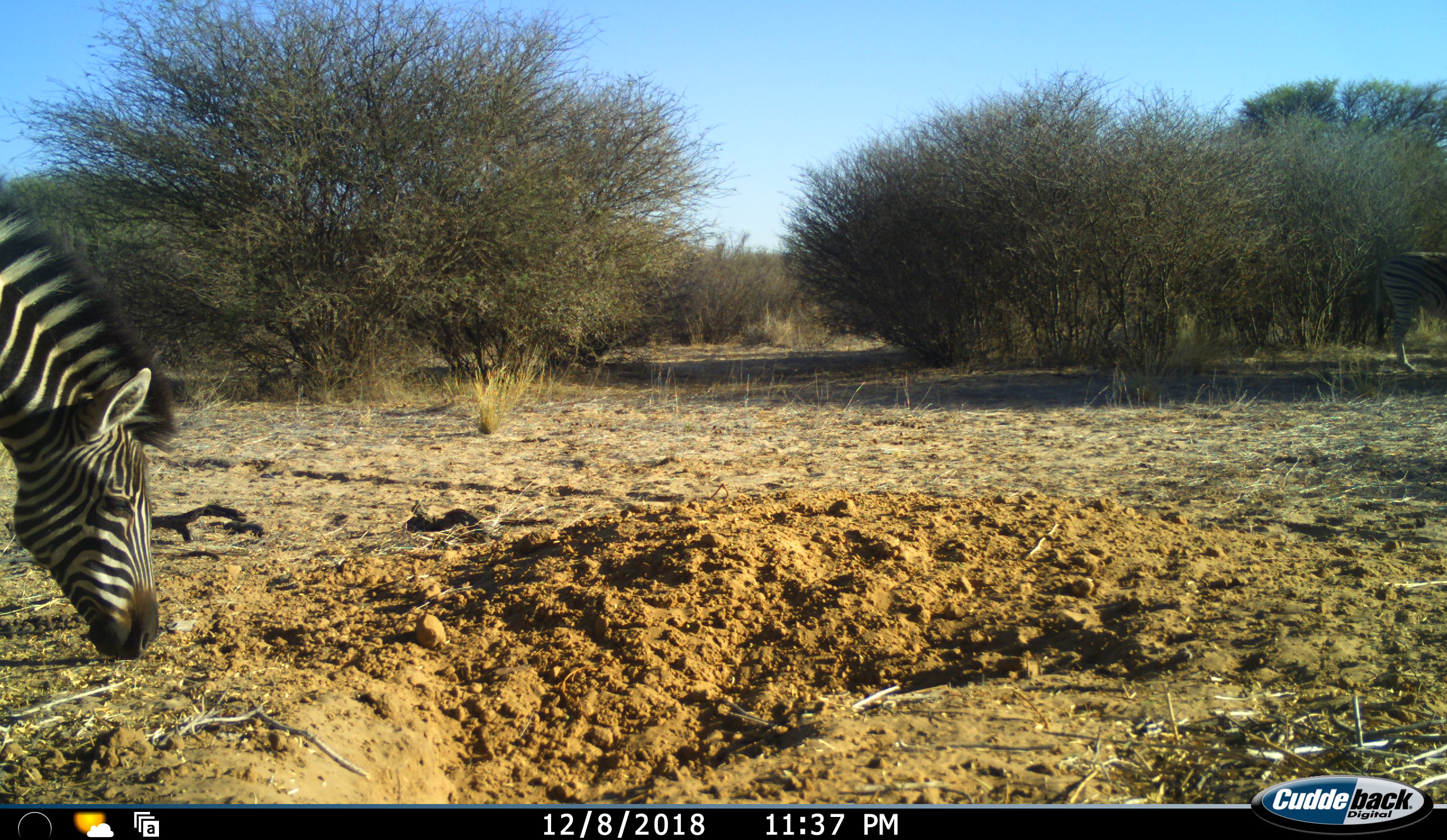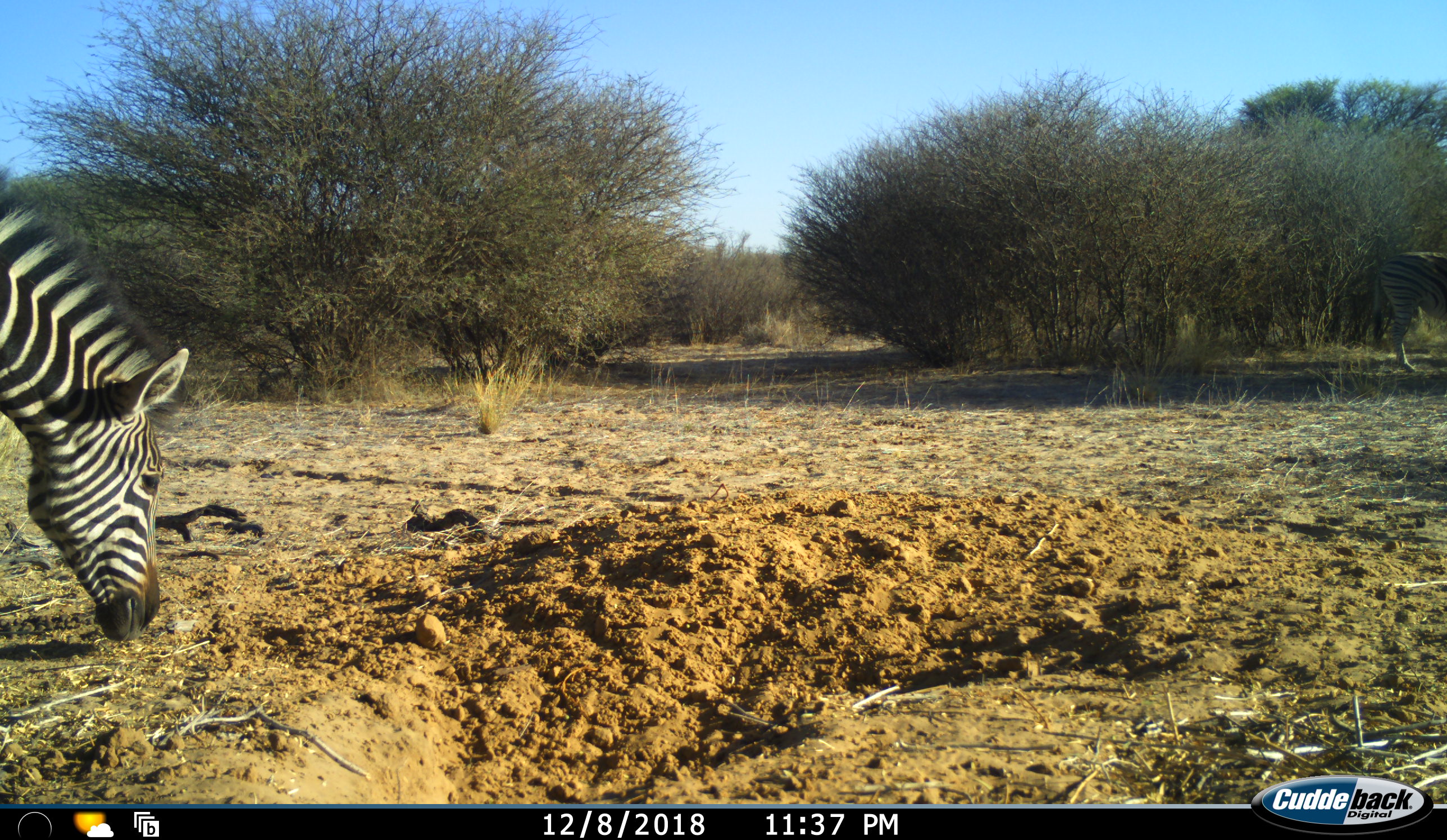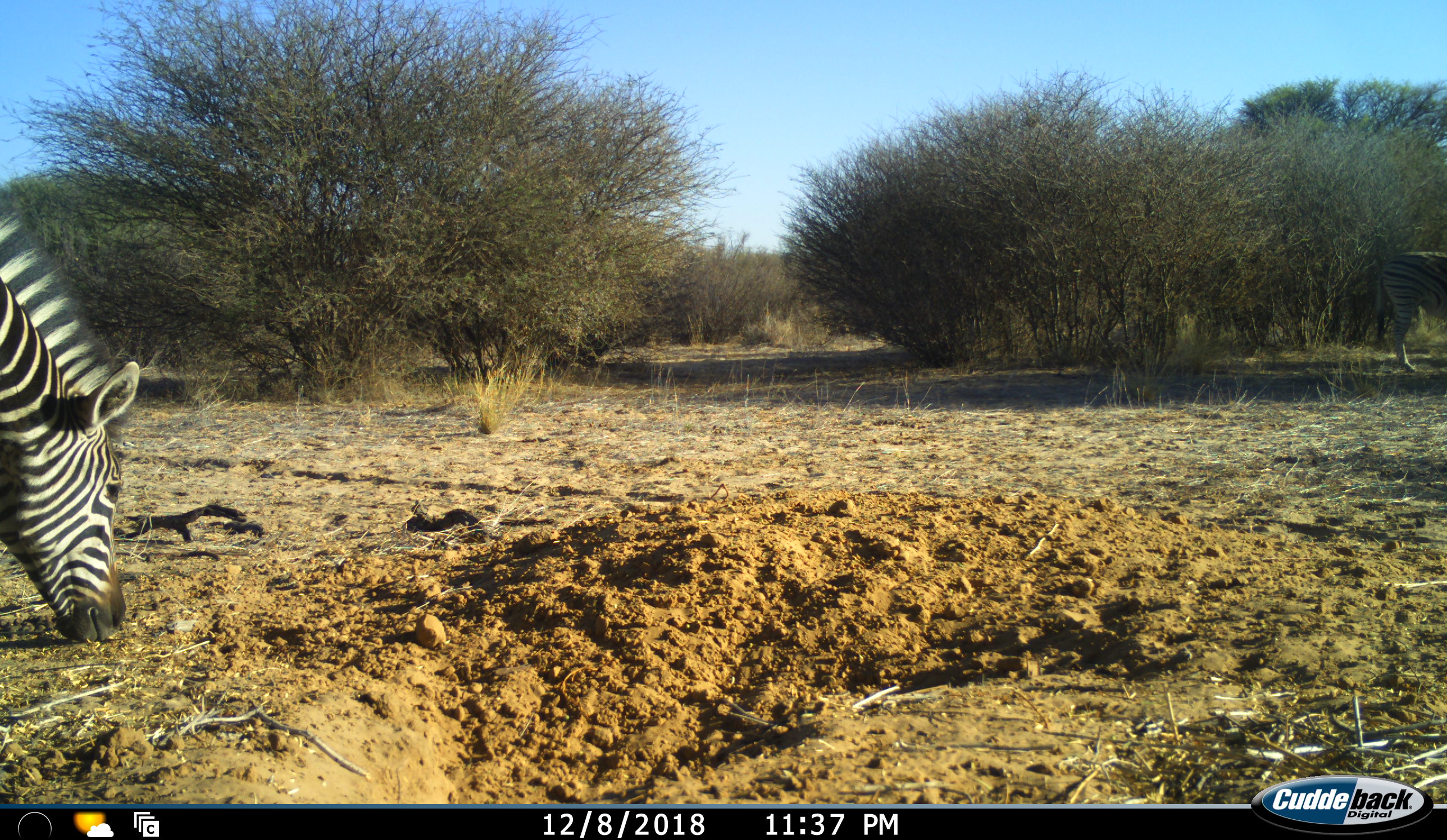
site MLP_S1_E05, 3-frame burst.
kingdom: Animalia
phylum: Chordata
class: Mammalia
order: Perissodactyla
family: Equidae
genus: Equus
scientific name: Equus quagga burchellii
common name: burchell's zebra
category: zebraburchells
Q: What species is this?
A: Zebraburchells (burchell's zebra) (Equus quagga burchellii).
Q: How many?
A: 1.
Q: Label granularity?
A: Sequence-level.